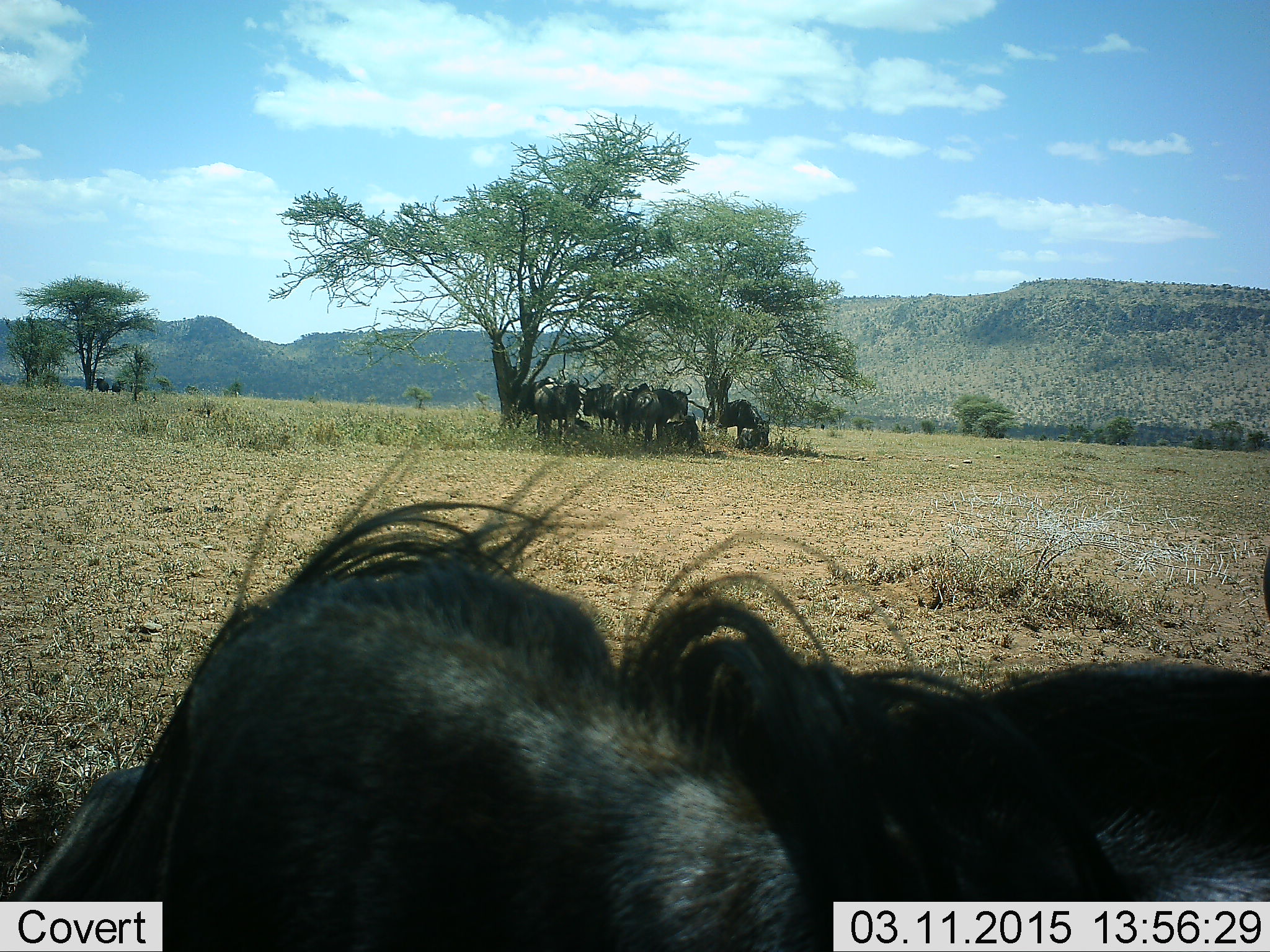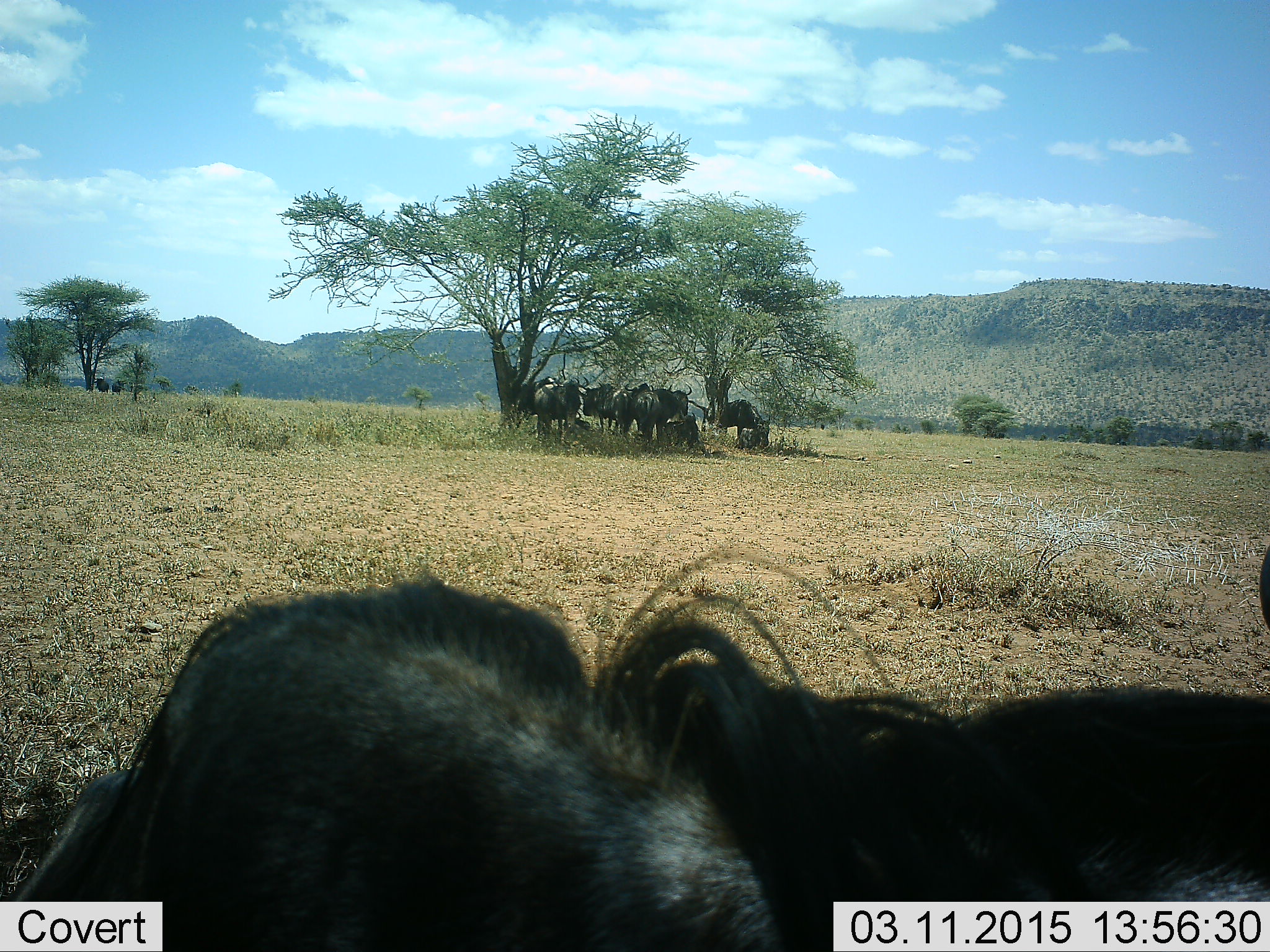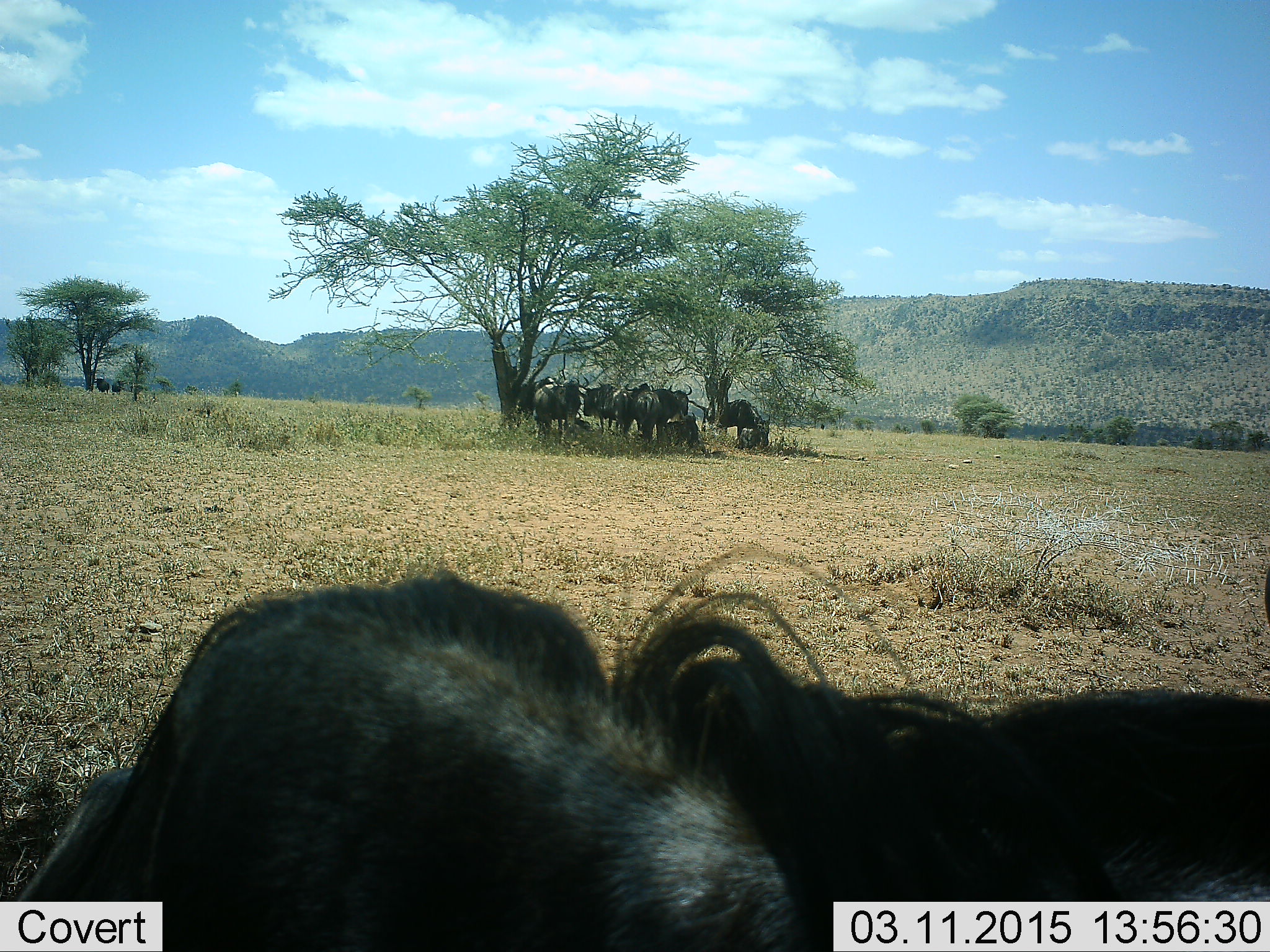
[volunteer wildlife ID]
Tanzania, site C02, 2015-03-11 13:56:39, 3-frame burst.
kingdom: Animalia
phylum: Chordata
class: Mammalia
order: Artiodactyla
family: Bovidae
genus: Connochaetes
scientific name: Connochaetes taurinus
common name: blue wildebeest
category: wildebeest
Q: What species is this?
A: Wildebeest (blue wildebeest) (Connochaetes taurinus).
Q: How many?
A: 10.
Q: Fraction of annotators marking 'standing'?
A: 100%.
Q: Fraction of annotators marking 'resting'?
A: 50%.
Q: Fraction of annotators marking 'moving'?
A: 0%.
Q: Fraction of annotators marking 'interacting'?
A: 10%.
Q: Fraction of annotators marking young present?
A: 10%.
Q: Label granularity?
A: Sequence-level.